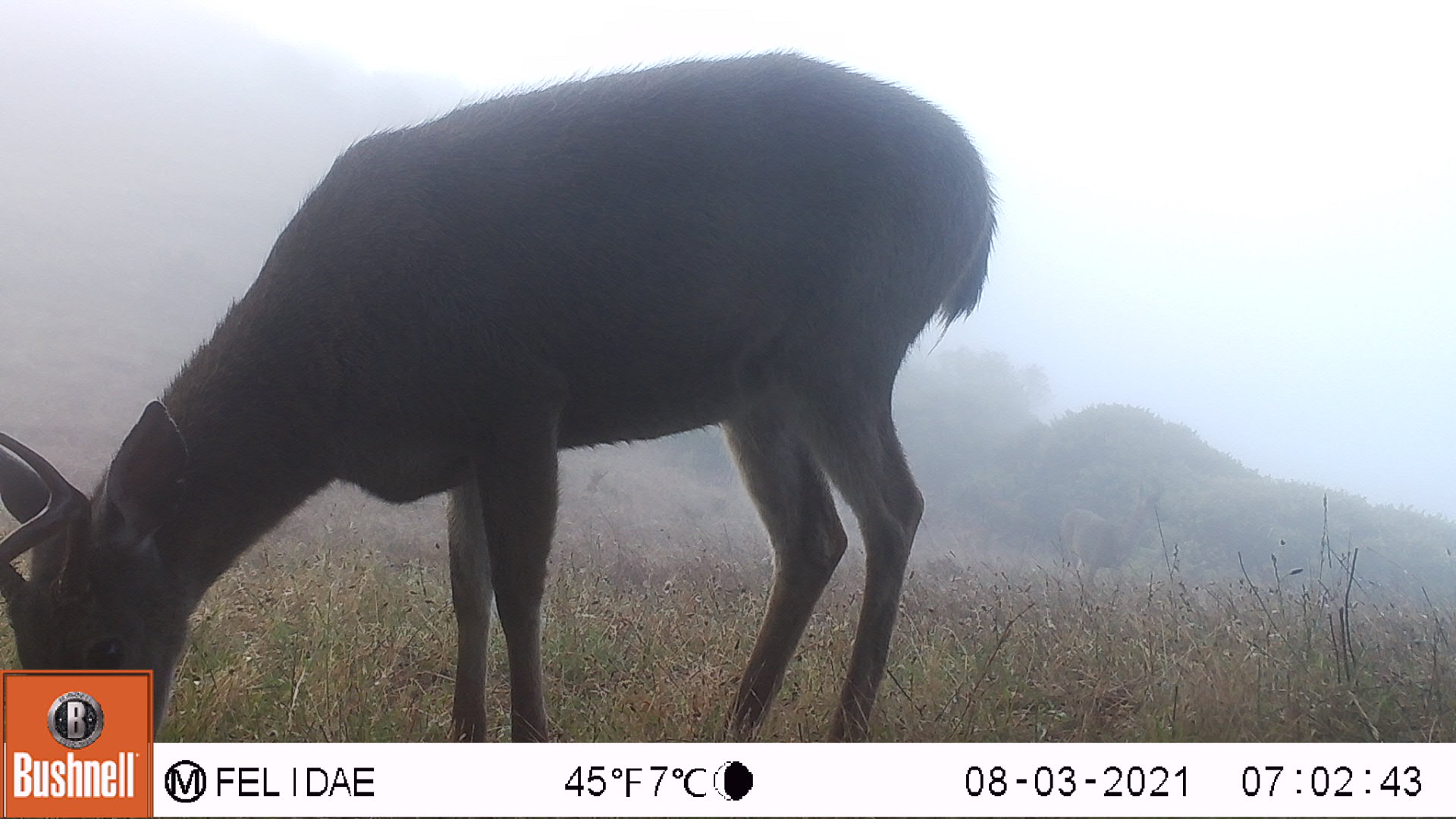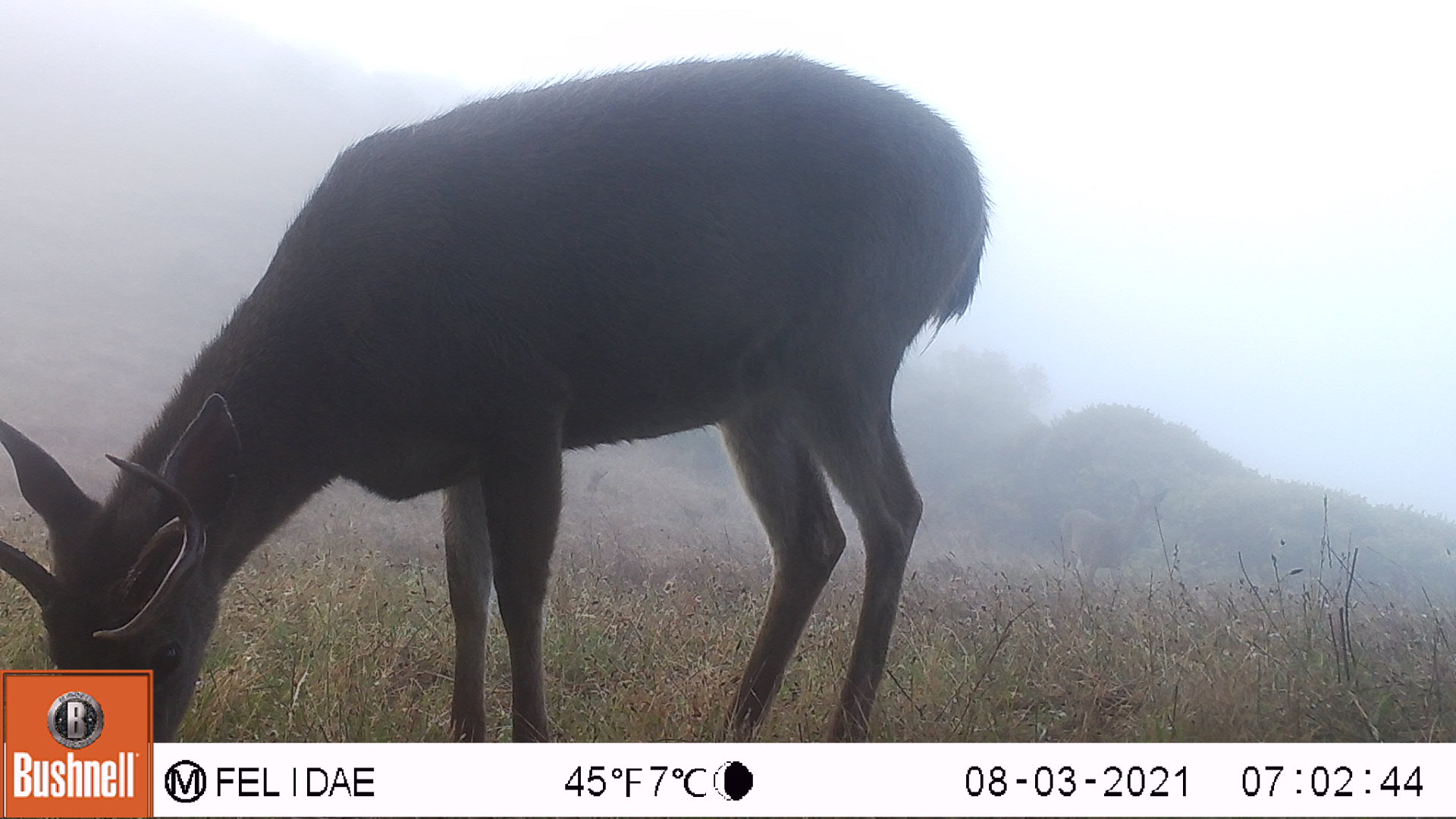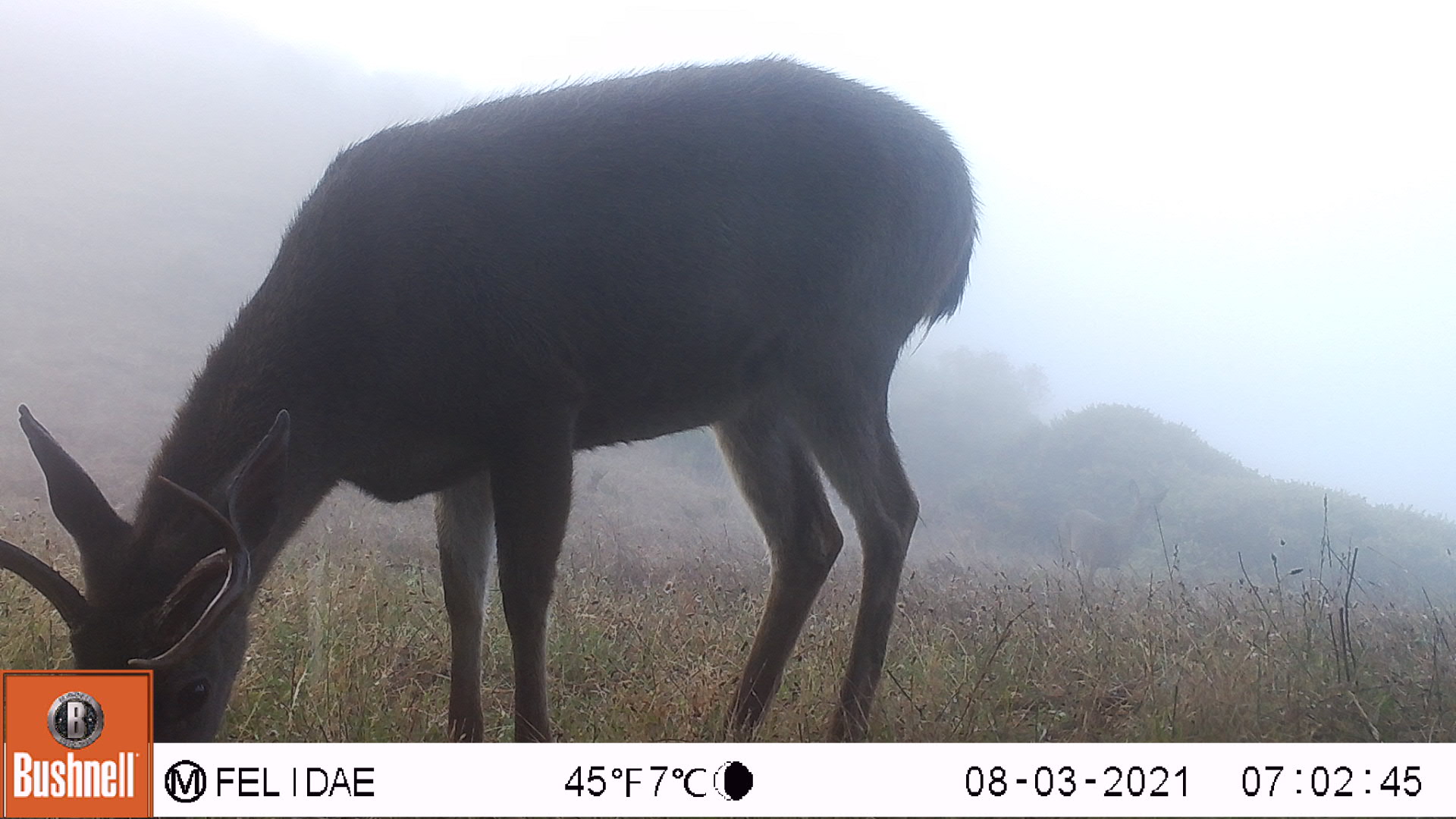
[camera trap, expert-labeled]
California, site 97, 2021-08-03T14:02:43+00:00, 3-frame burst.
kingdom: Animalia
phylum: Chordata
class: Mammalia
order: Artiodactyla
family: Cervidae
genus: Odocoileus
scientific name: Odocoileus hemionus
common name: mule deer